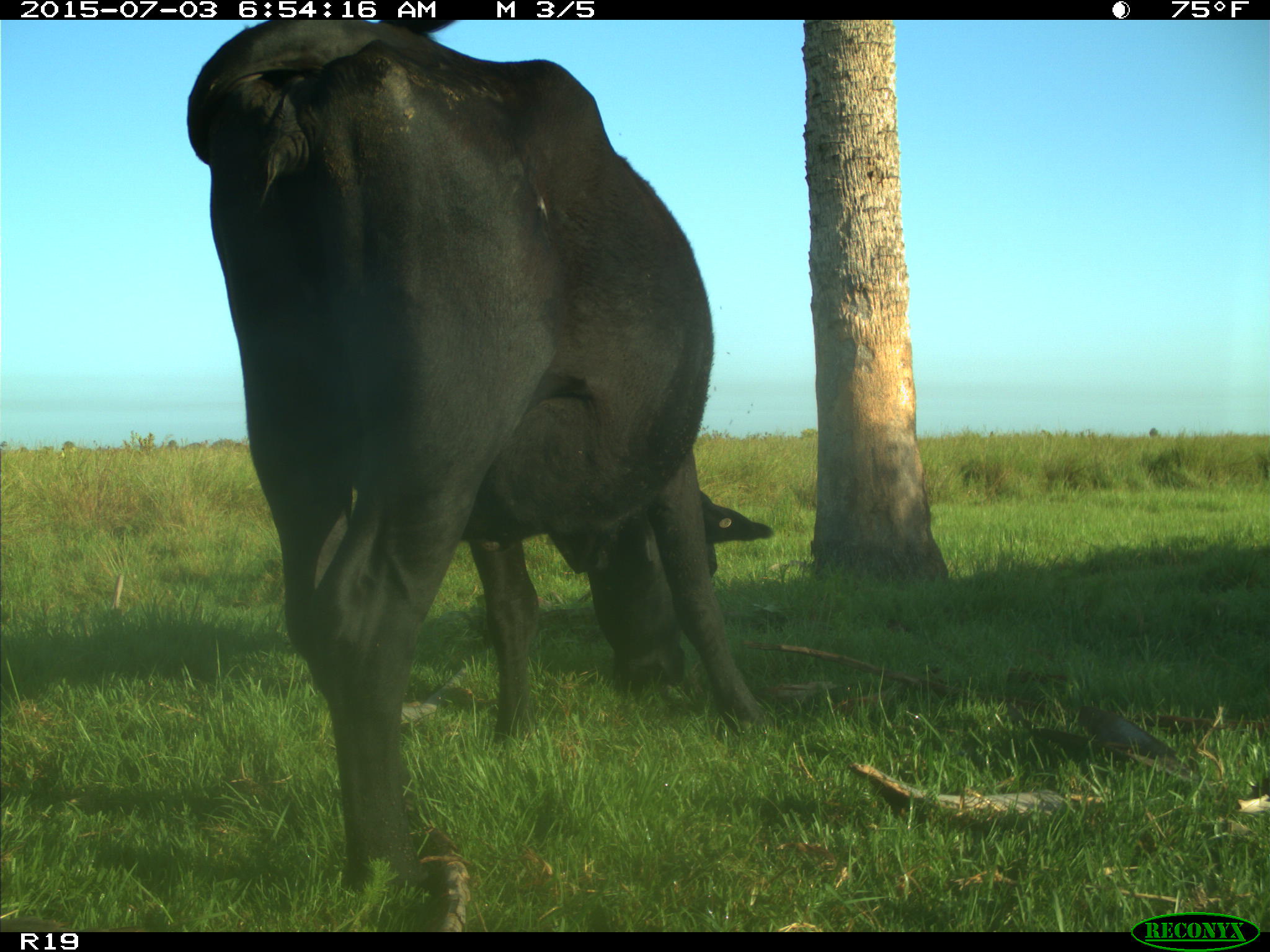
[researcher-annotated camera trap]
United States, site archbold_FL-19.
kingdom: Animalia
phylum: Chordata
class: Mammalia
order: Artiodactyla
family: Bovidae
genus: Bos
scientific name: Bos taurus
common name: domestic cow